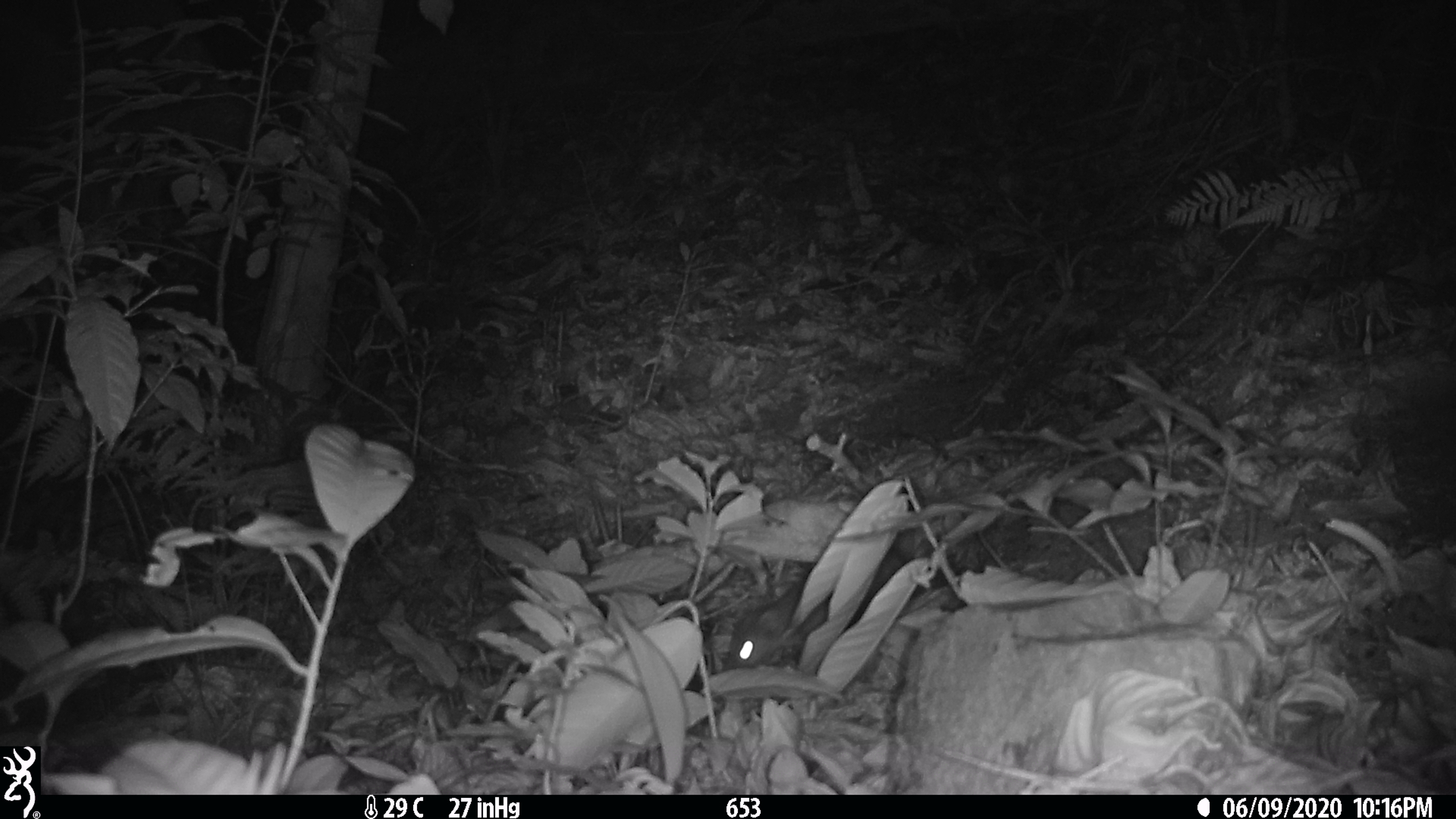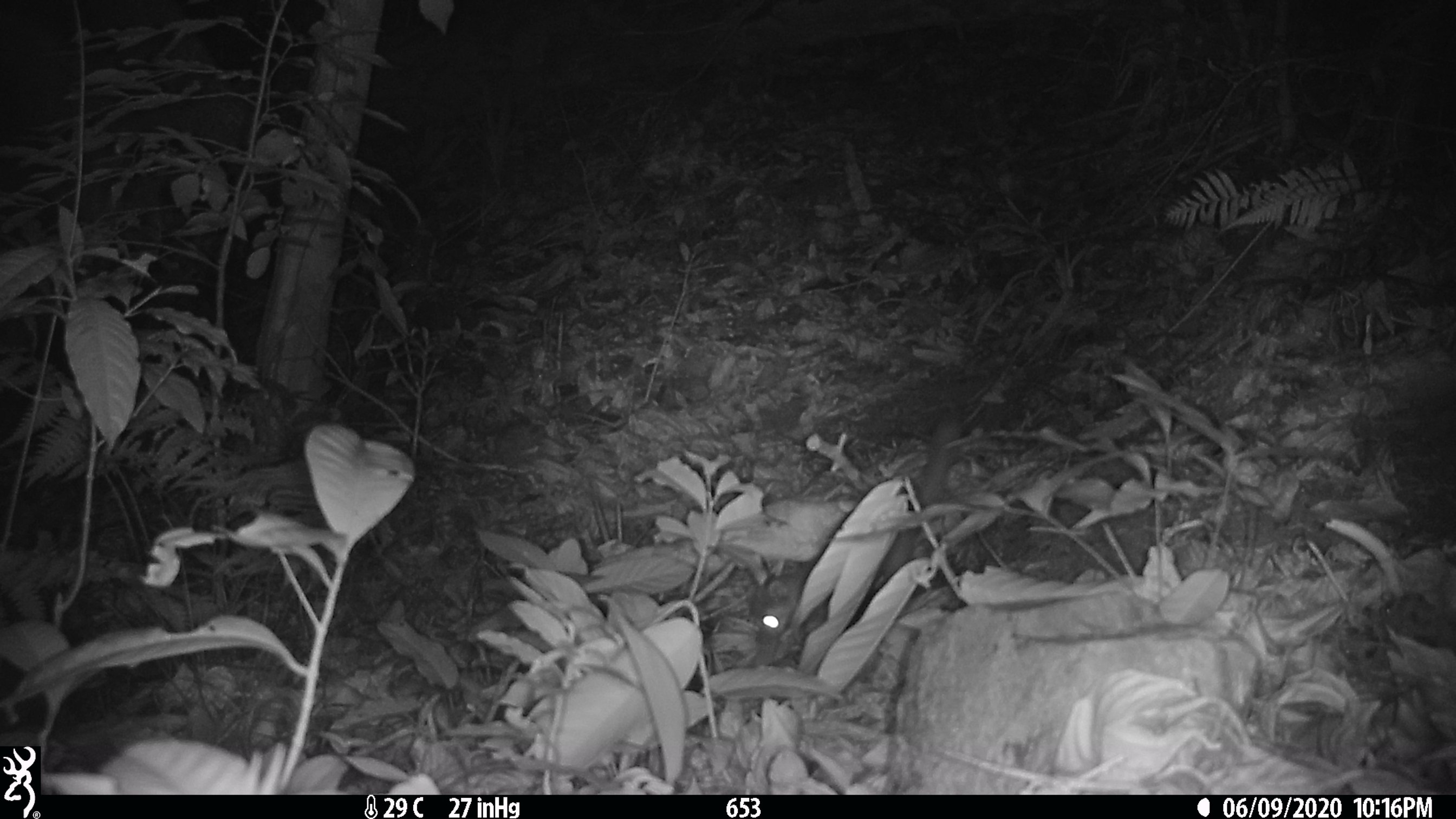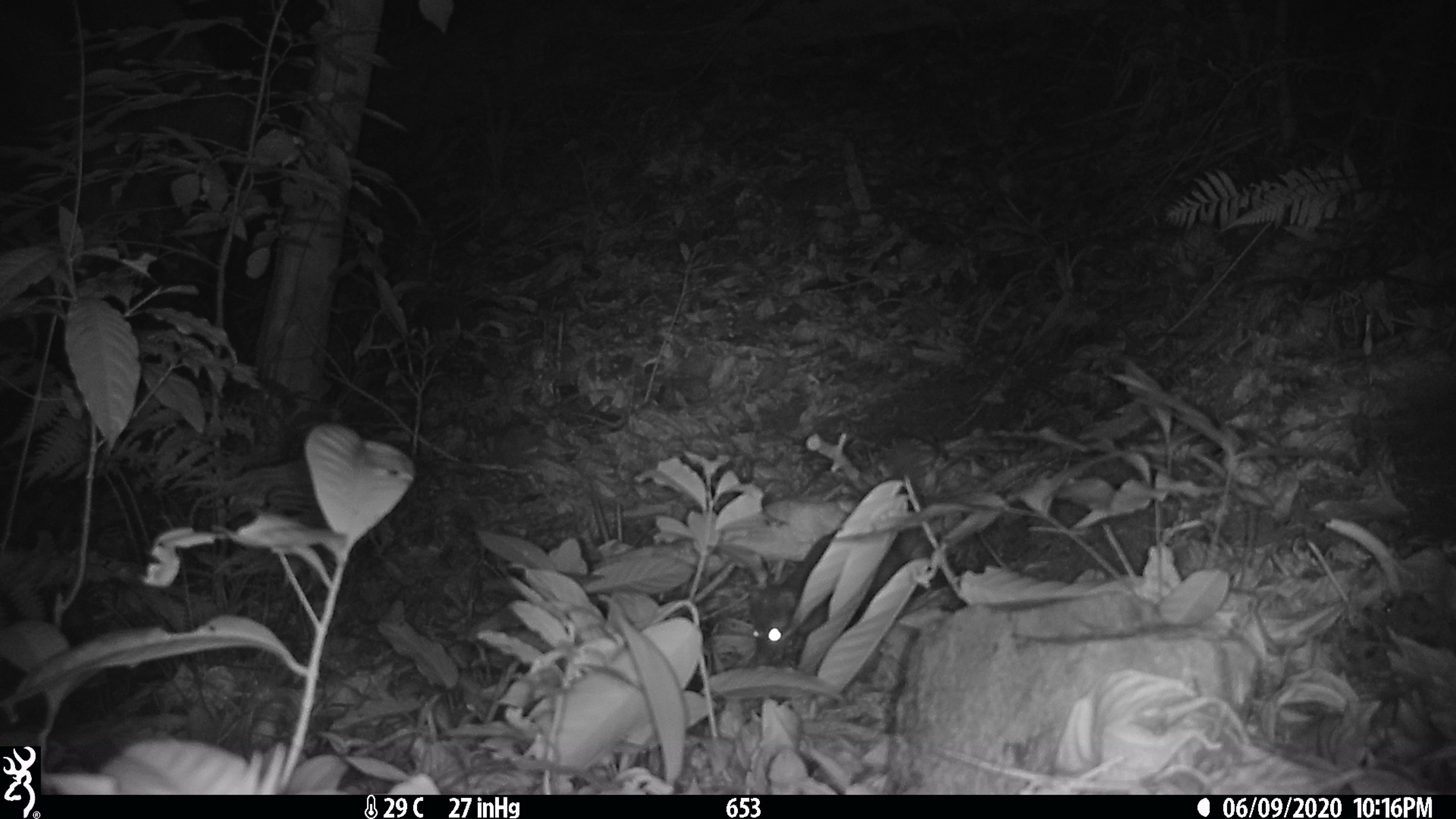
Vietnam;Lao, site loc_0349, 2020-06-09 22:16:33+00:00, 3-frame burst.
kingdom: Animalia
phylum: Chordata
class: Mammalia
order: Carnivora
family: Mustelidae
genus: Melogale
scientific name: Melogale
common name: ferret badger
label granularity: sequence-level